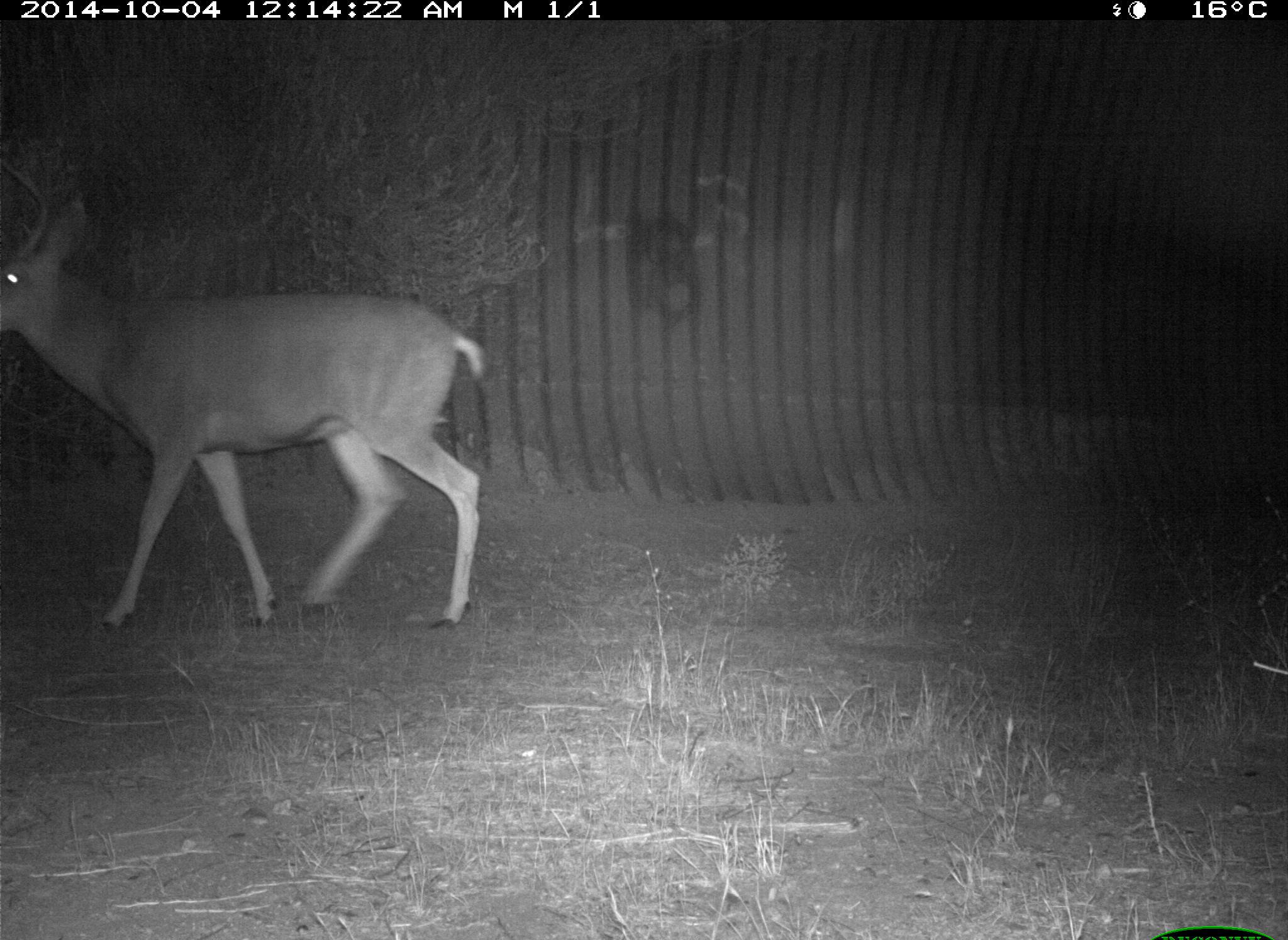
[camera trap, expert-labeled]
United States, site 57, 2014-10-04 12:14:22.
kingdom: Animalia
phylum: Chordata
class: Mammalia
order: Artiodactyla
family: Cervidae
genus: Odocoileus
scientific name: Odocoileus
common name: deer